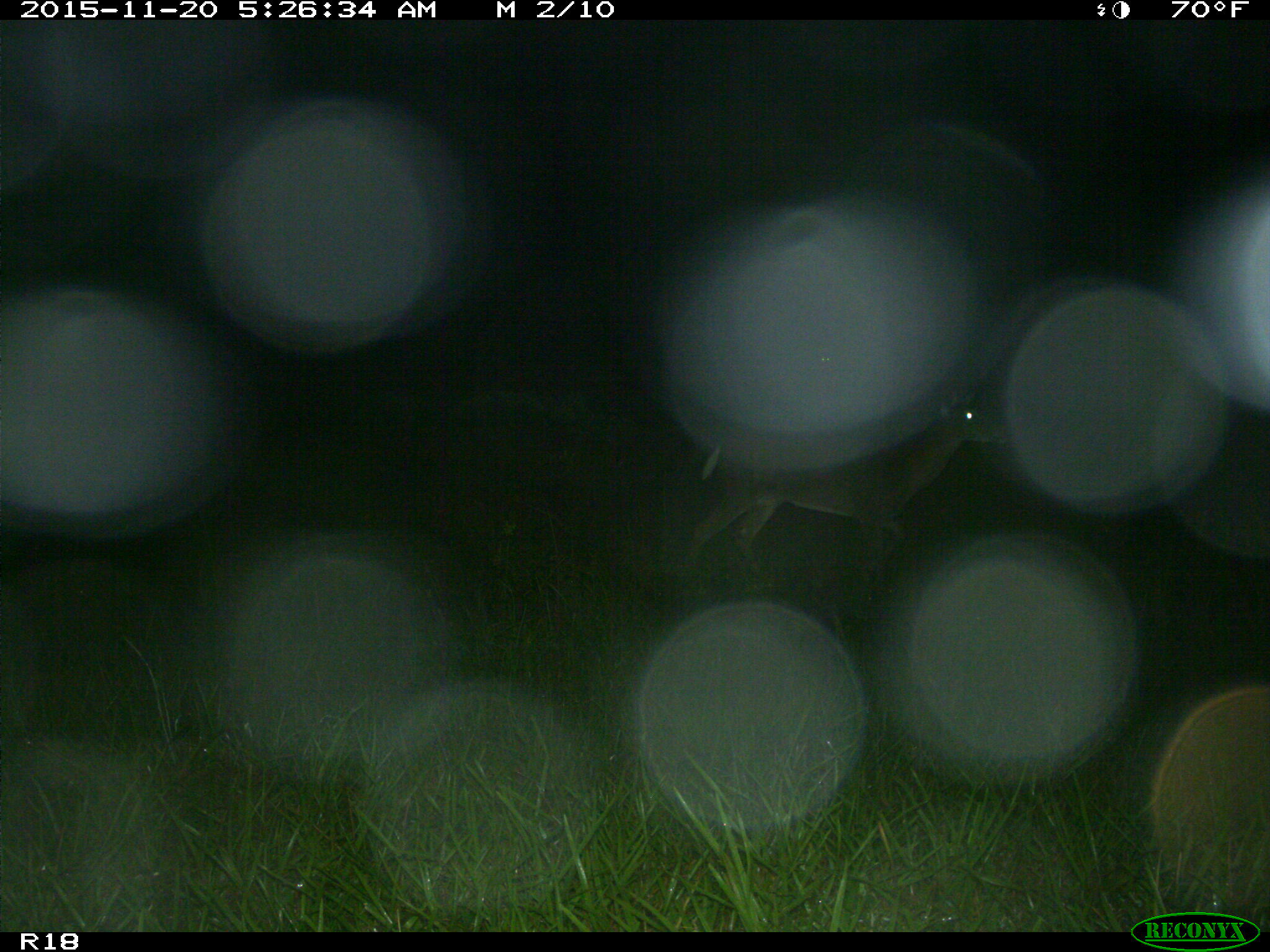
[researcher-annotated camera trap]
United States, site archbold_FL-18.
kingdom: Animalia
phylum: Chordata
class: Mammalia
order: Artiodactyla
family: Cervidae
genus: Odocoileus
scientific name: Odocoileus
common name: deer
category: unidentified deer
Unidentified deer (deer) (Odocoileus).